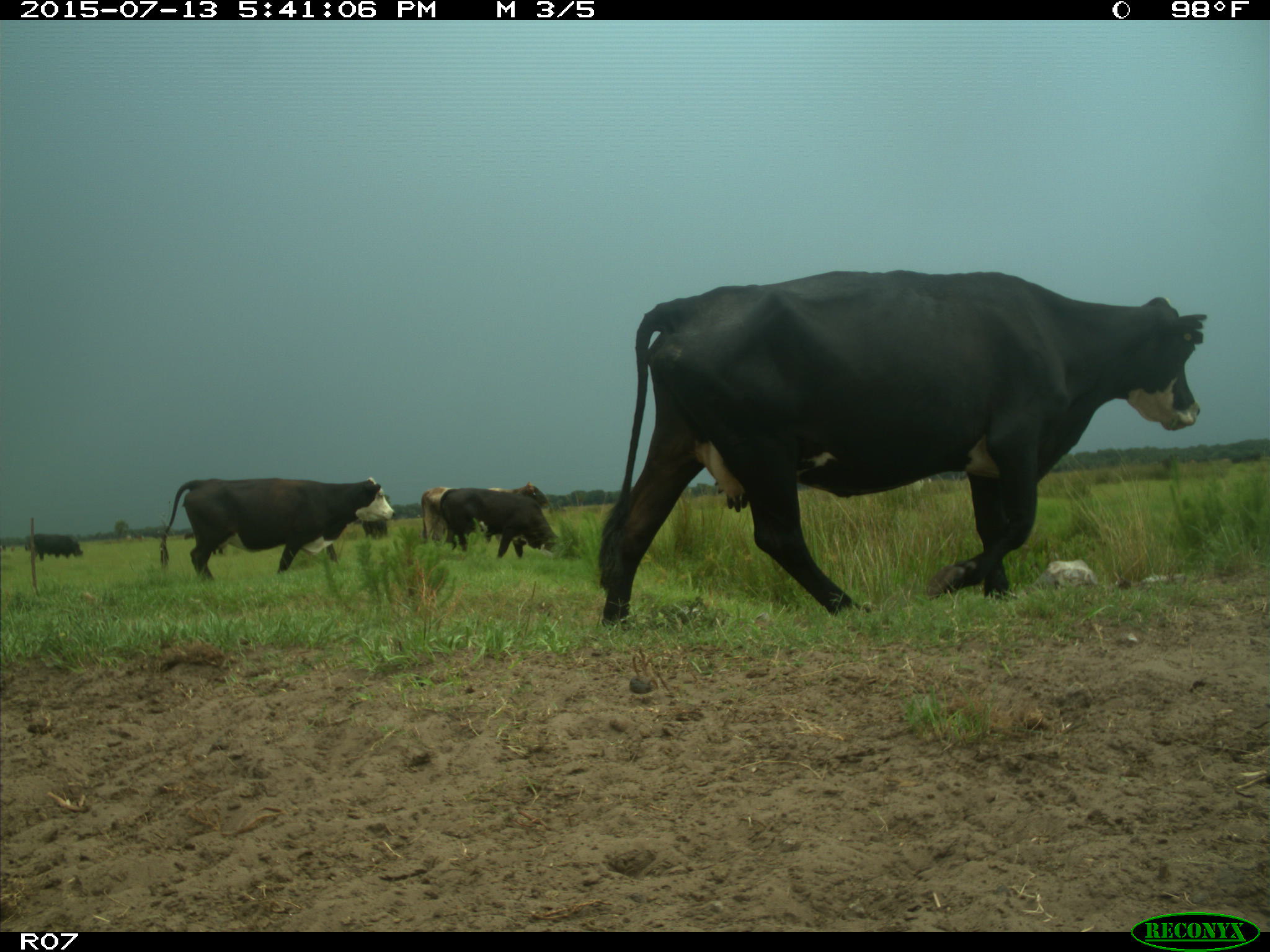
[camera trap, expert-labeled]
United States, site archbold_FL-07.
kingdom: Animalia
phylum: Chordata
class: Mammalia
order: Artiodactyla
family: Bovidae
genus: Bos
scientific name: Bos taurus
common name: domestic cow